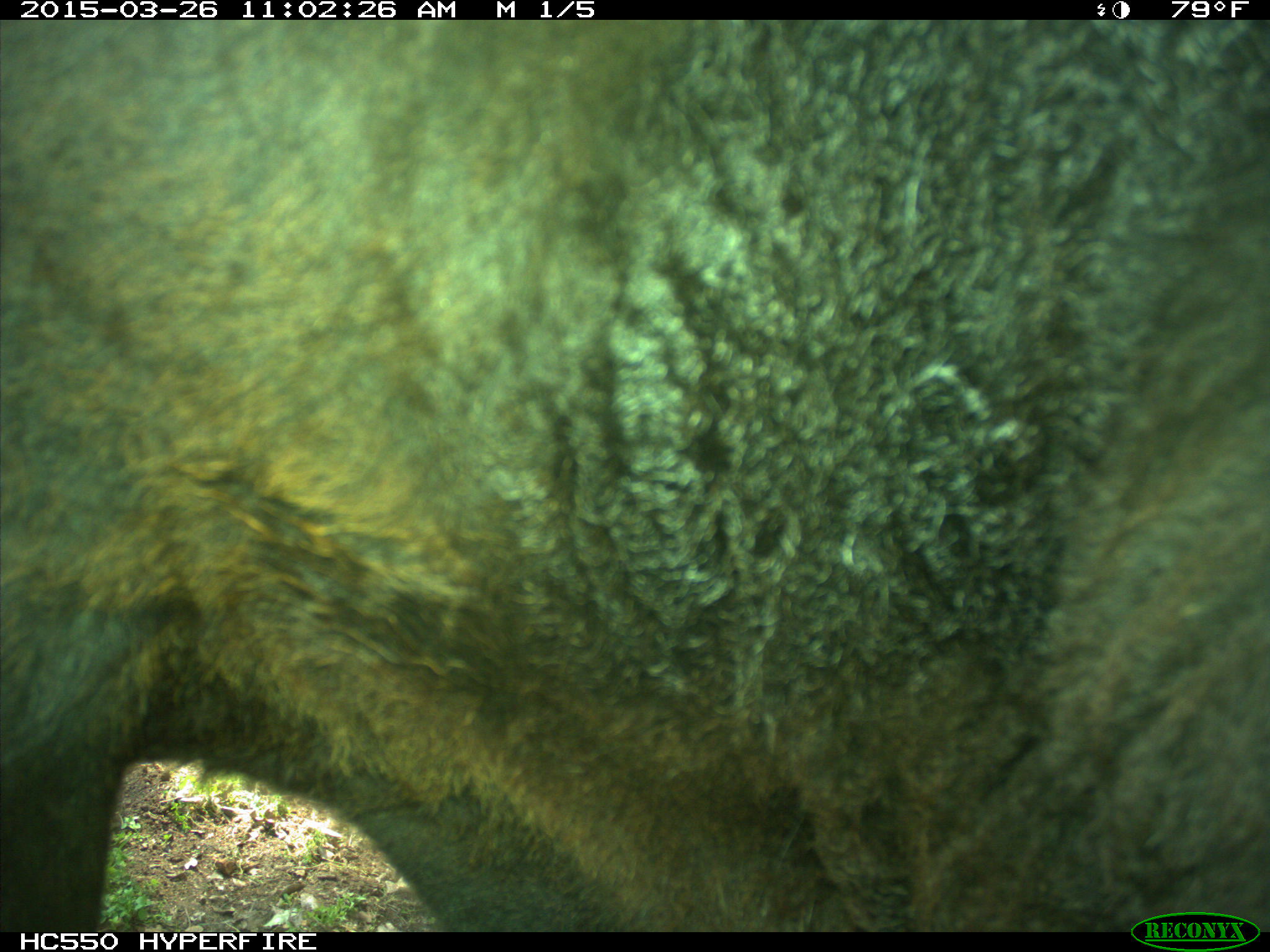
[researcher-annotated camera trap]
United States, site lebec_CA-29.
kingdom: Animalia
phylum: Chordata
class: Mammalia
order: Artiodactyla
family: Bovidae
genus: Bos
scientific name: Bos taurus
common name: domestic cow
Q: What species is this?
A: Bos taurus (domestic cow).